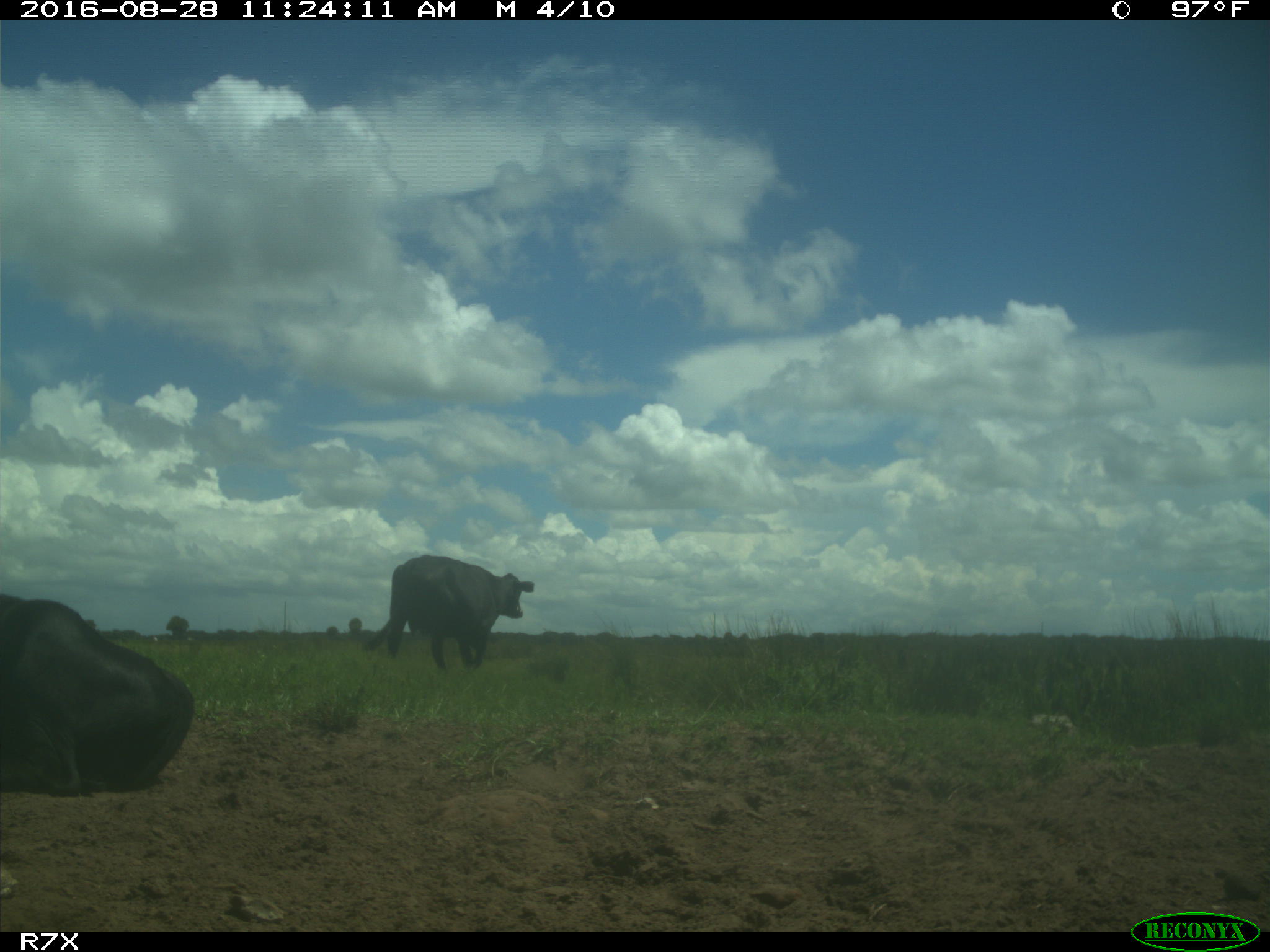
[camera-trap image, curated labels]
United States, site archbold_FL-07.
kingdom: Animalia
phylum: Chordata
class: Mammalia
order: Artiodactyla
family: Bovidae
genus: Bos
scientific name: Bos taurus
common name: domestic cow